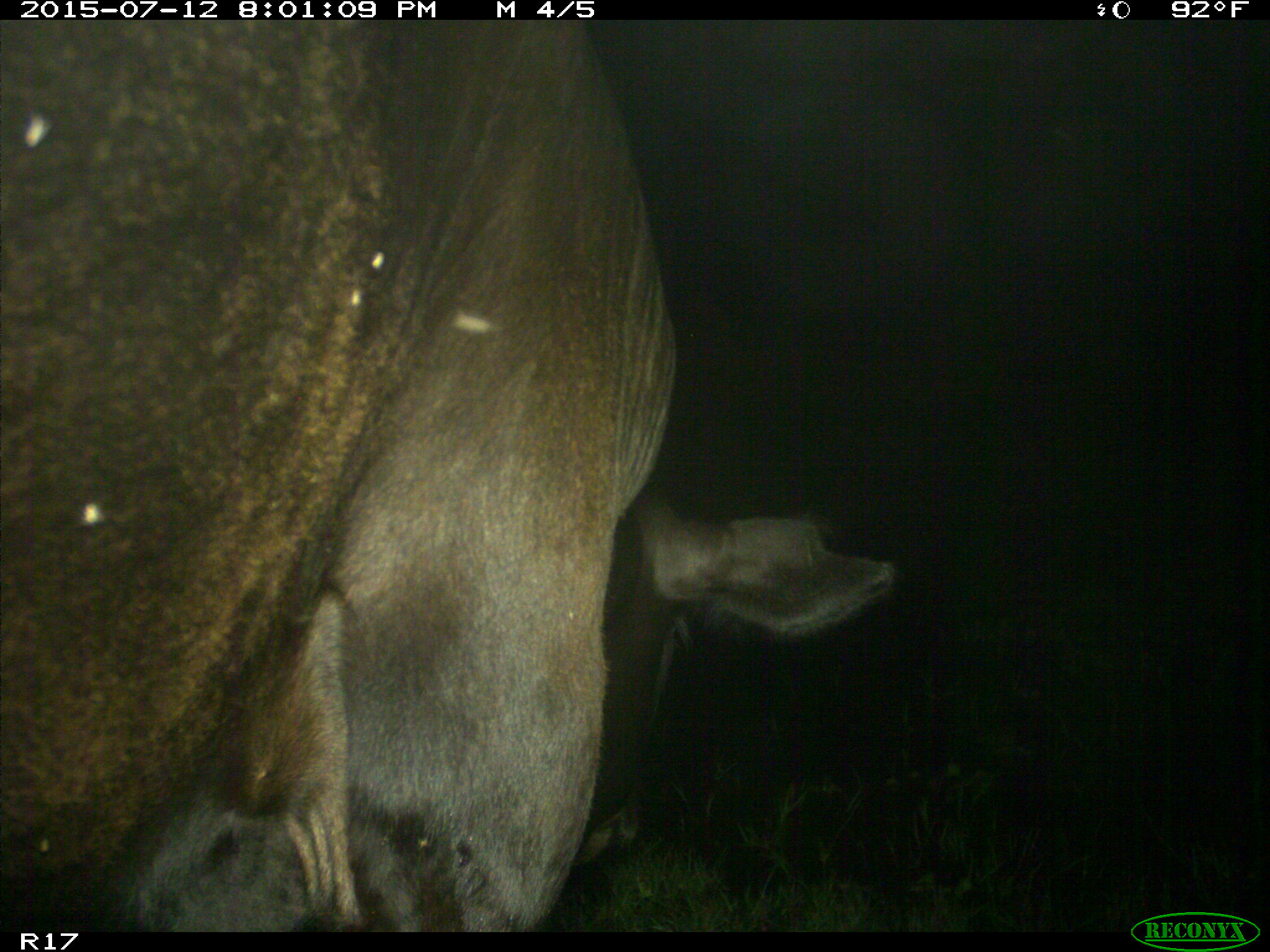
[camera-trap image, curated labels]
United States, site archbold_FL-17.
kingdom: Animalia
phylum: Chordata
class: Mammalia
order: Artiodactyla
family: Bovidae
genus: Bos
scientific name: Bos taurus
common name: domestic cow